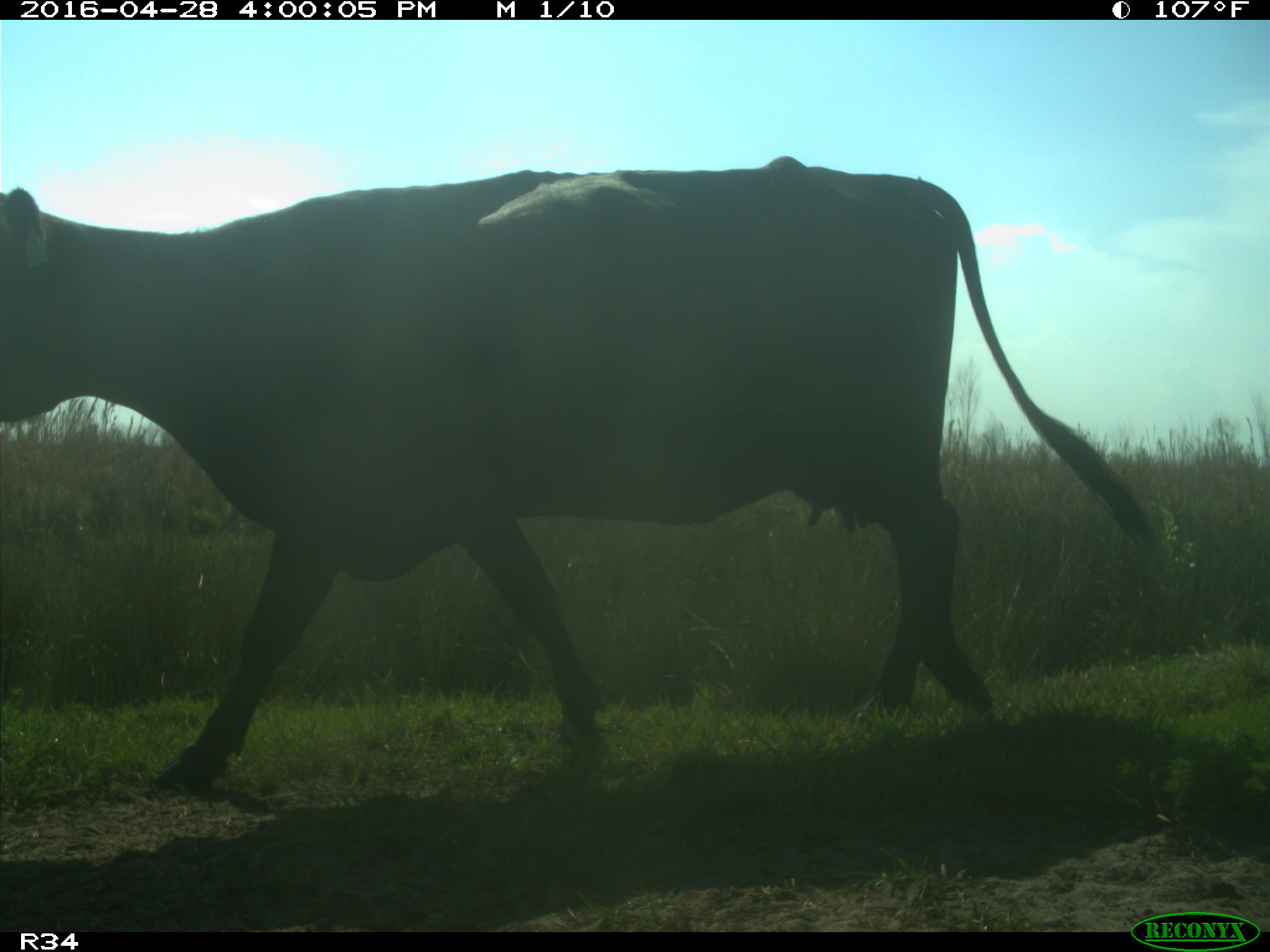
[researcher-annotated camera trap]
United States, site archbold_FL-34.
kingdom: Animalia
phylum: Chordata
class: Mammalia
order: Artiodactyla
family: Bovidae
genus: Bos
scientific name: Bos taurus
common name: domestic cow